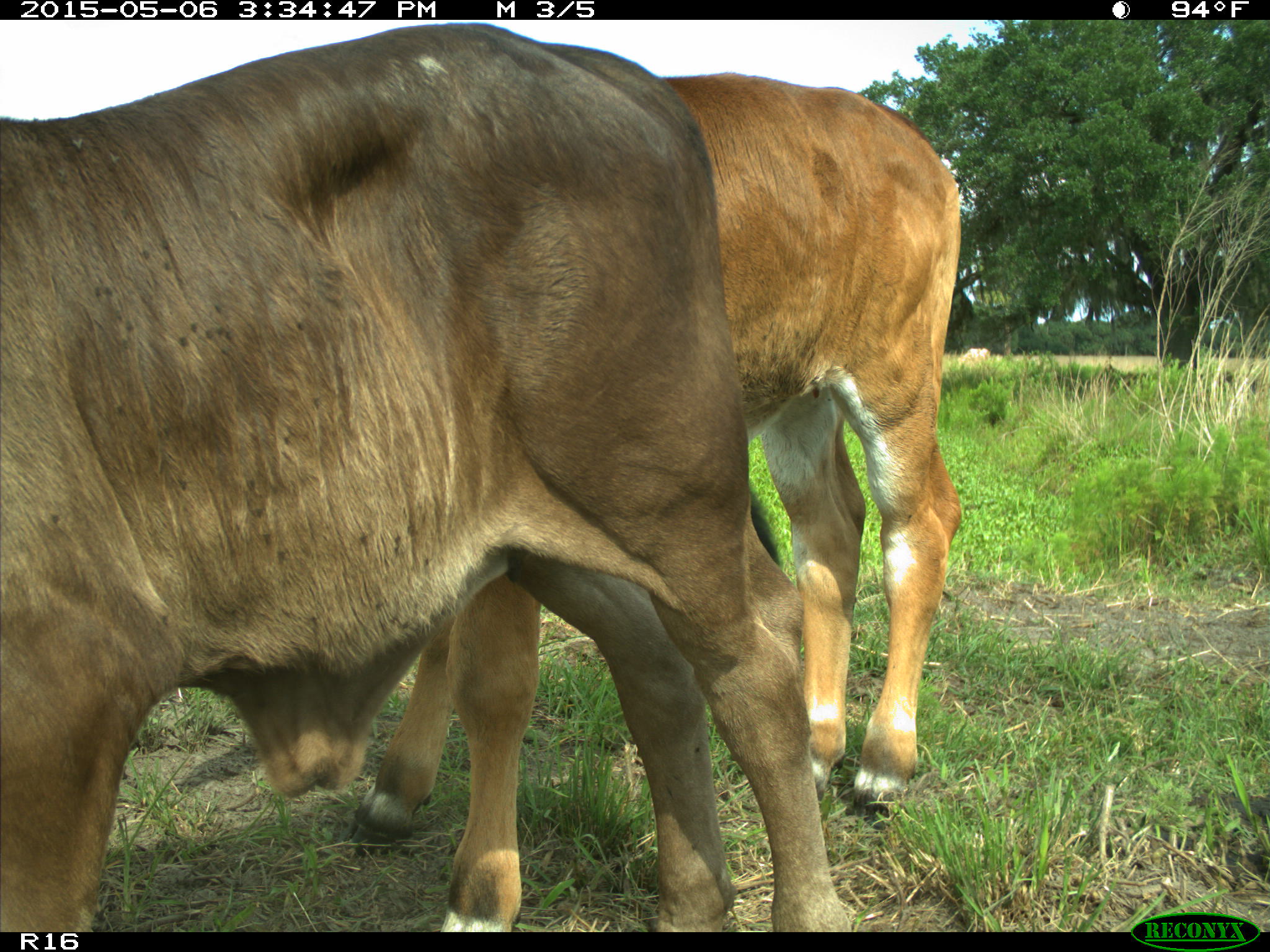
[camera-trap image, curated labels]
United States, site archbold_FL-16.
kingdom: Animalia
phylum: Chordata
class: Mammalia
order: Artiodactyla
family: Bovidae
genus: Bos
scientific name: Bos taurus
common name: domestic cow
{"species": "Bos taurus (domestic cow)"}